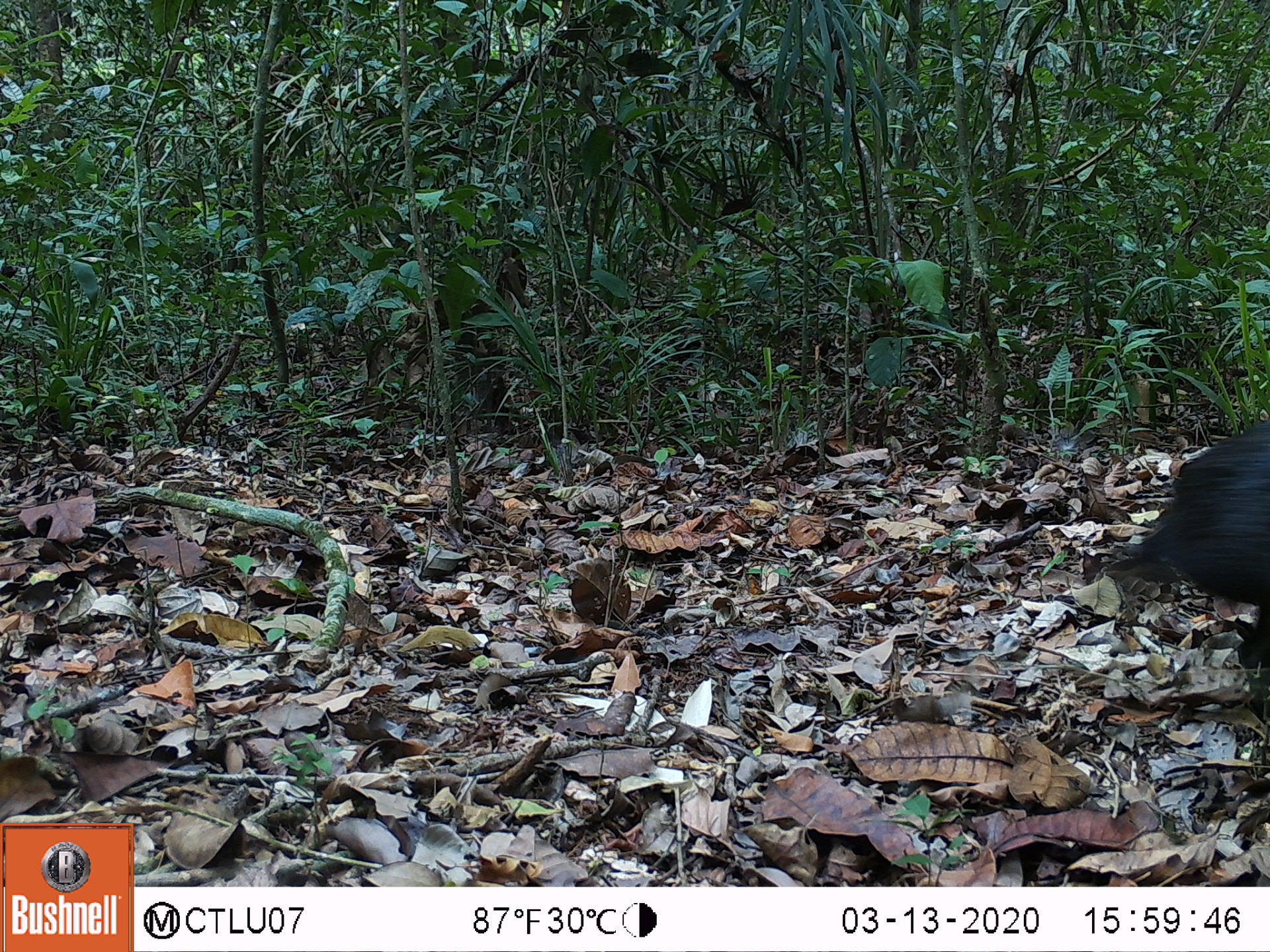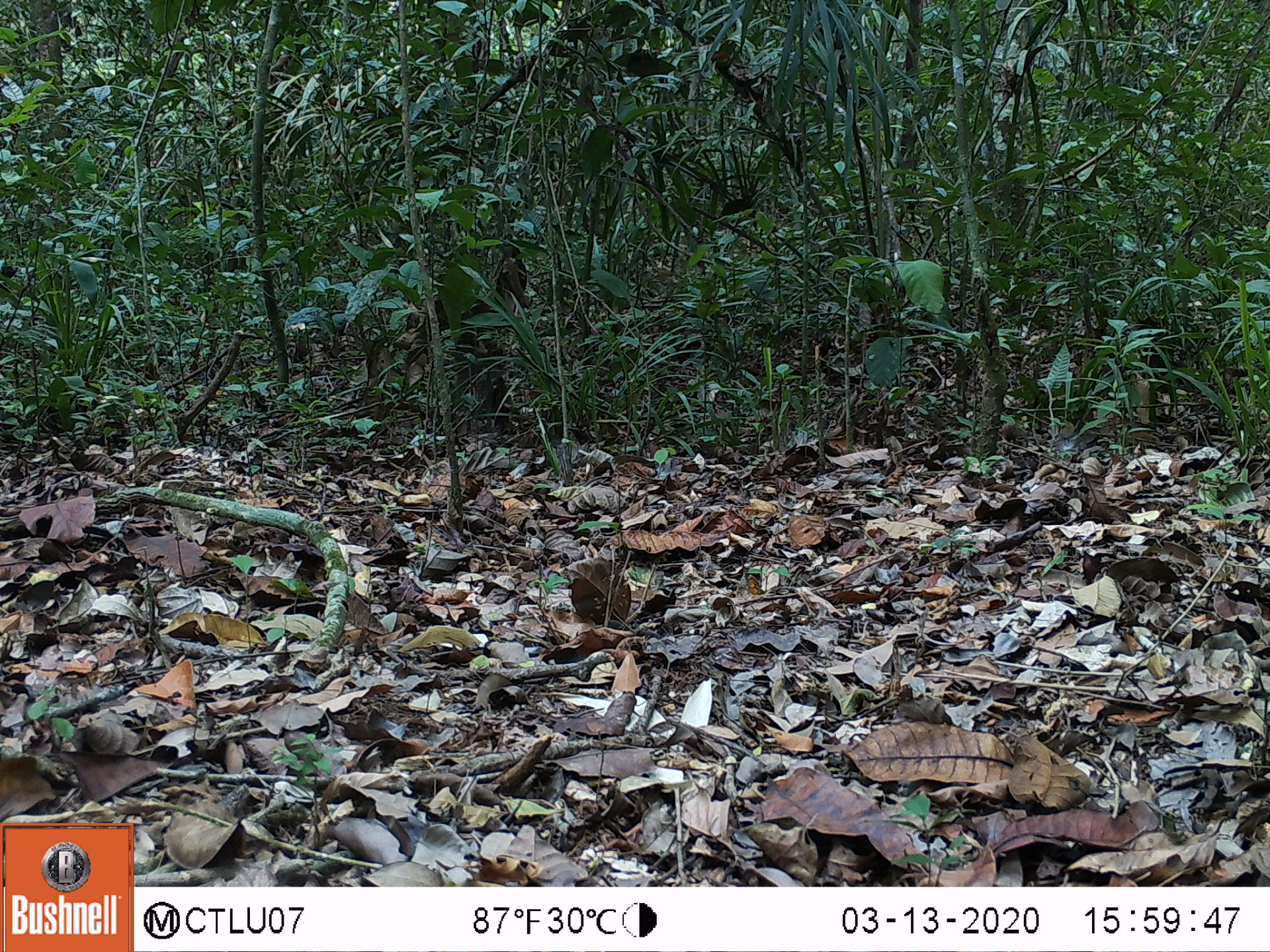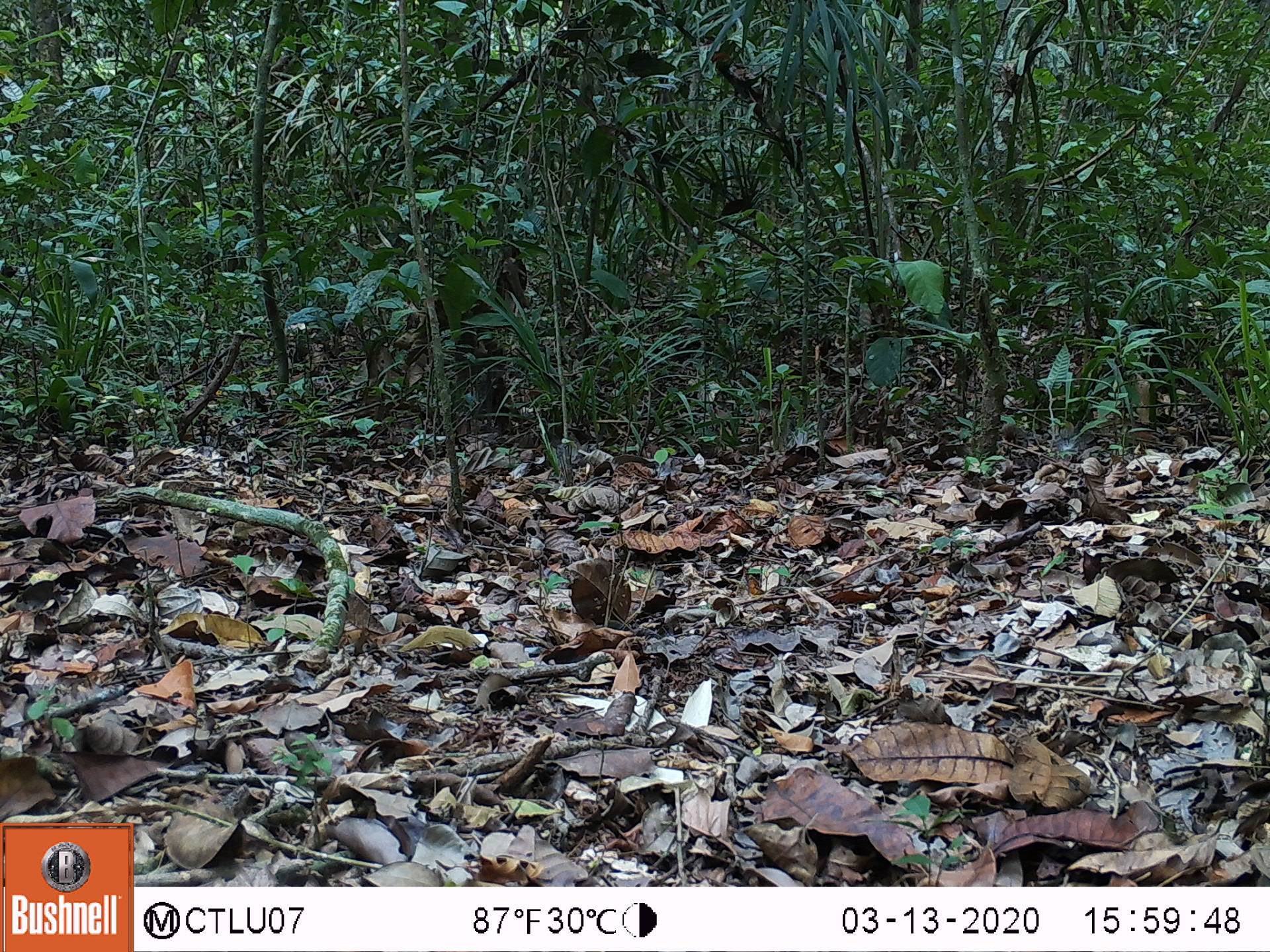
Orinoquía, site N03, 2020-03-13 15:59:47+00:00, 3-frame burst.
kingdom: Animalia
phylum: Chordata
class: Mammalia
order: Rodentia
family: Dasyproctidae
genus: Dasyprocta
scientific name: Dasyprocta fuliginosa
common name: black agouti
Black agouti (Dasyprocta fuliginosa).